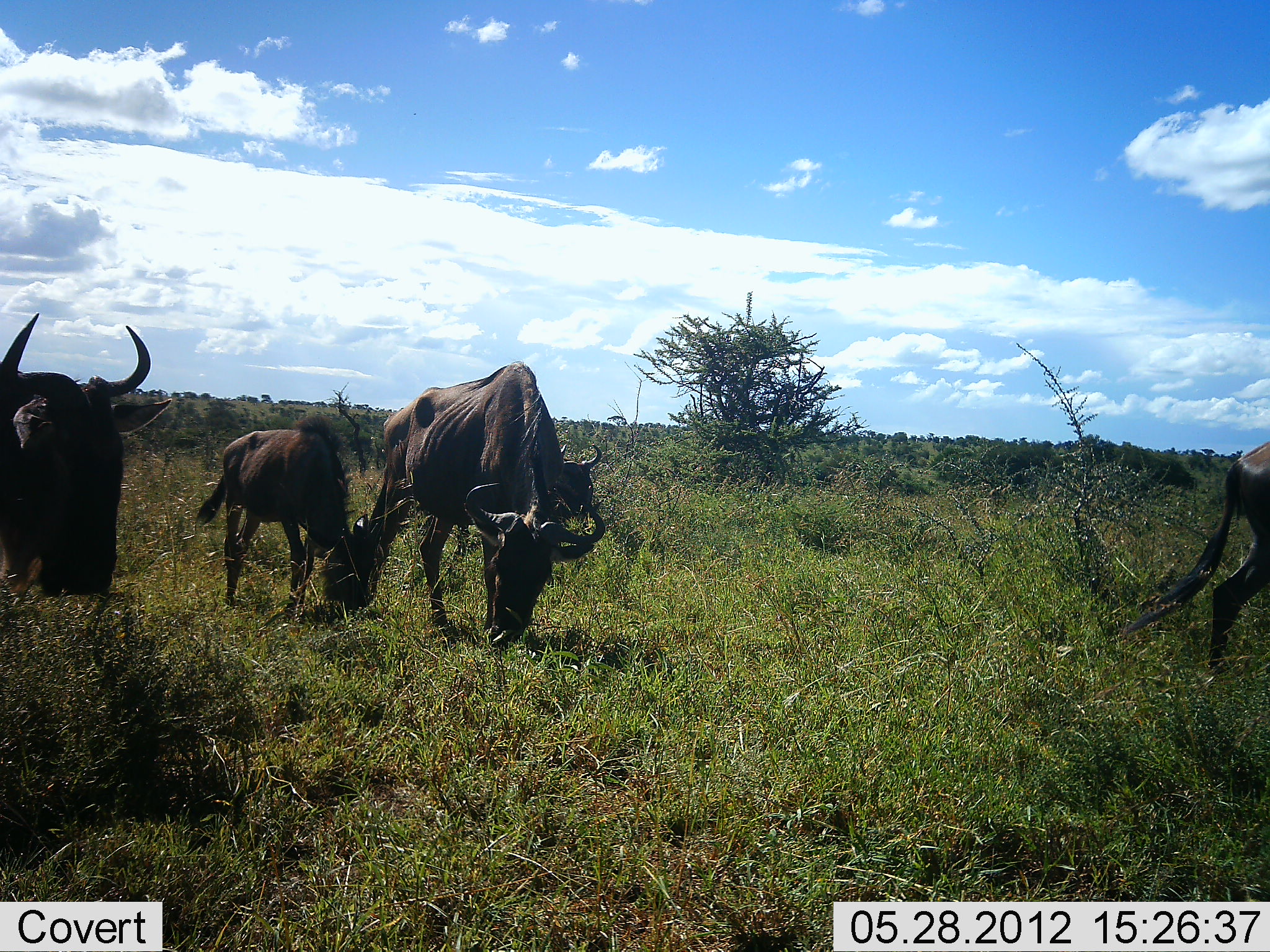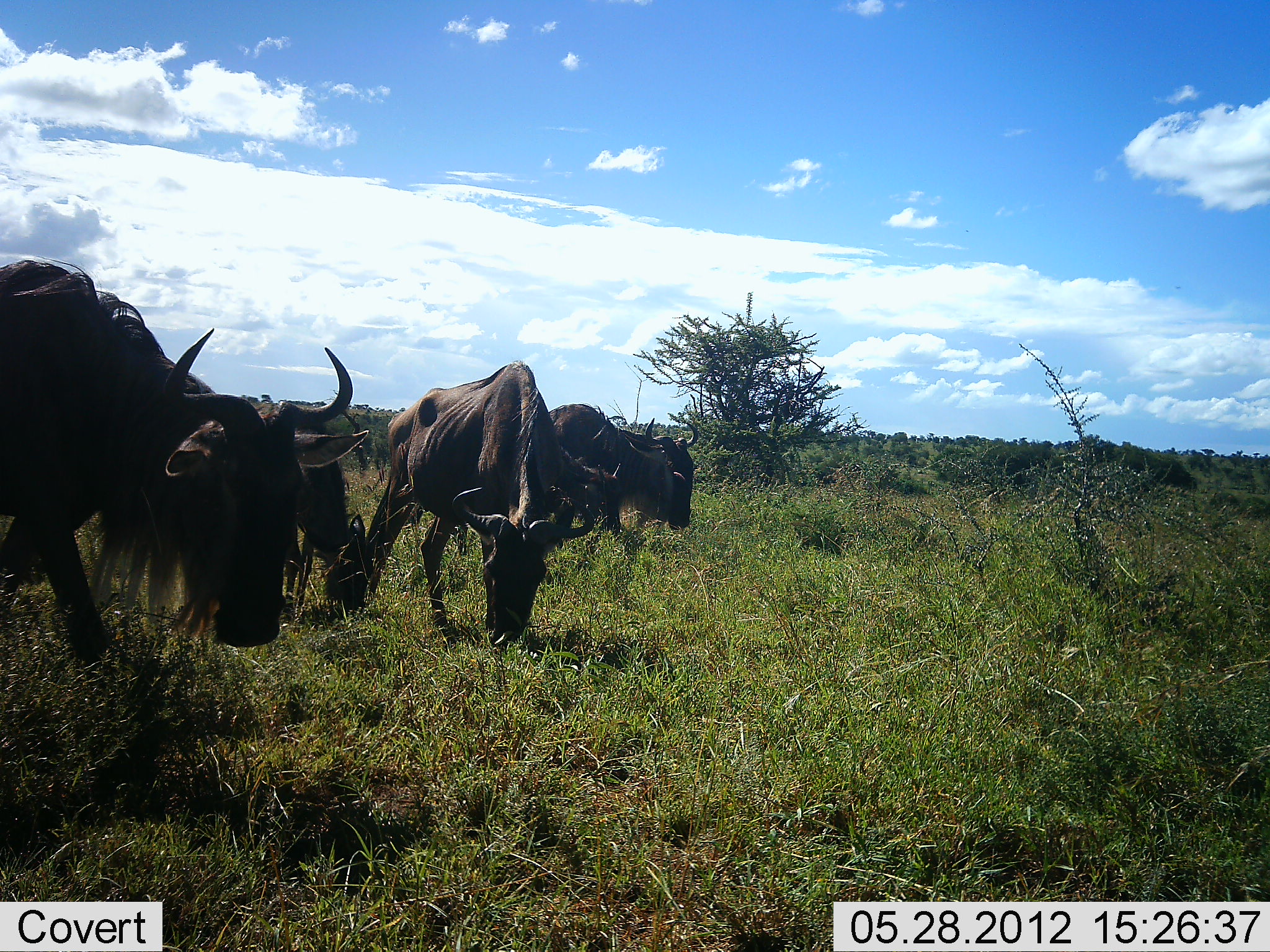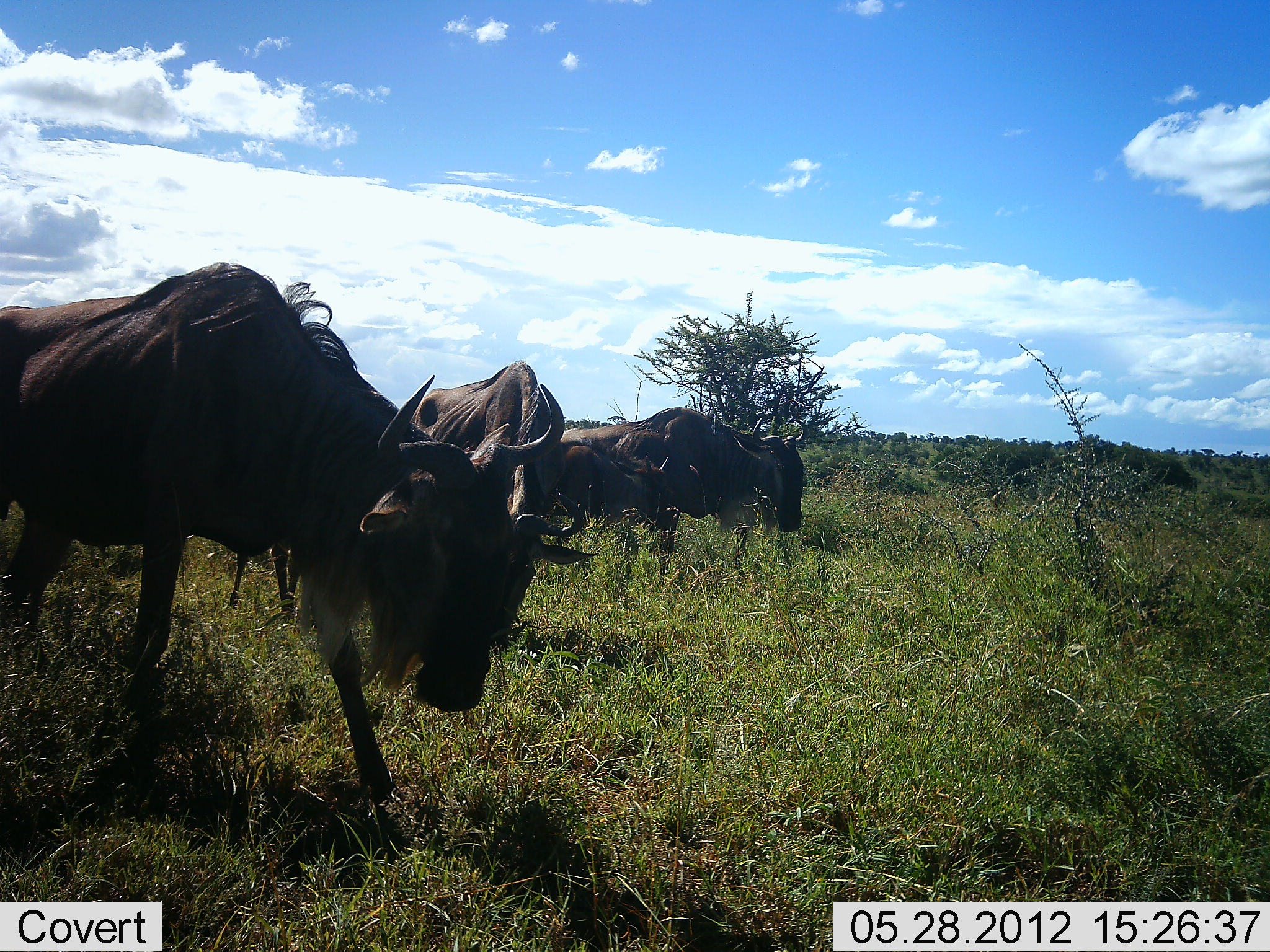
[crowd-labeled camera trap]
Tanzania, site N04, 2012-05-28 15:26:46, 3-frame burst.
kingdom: Animalia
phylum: Chordata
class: Mammalia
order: Artiodactyla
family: Bovidae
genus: Connochaetes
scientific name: Connochaetes taurinus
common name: blue wildebeest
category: wildebeest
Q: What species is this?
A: Wildebeest (blue wildebeest) (Connochaetes taurinus).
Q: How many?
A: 6.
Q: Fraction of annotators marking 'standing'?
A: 20%.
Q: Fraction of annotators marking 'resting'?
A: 0%.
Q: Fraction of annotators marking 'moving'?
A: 70%.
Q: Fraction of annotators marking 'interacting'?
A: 0%.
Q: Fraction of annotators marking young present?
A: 60%.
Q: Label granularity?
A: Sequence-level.